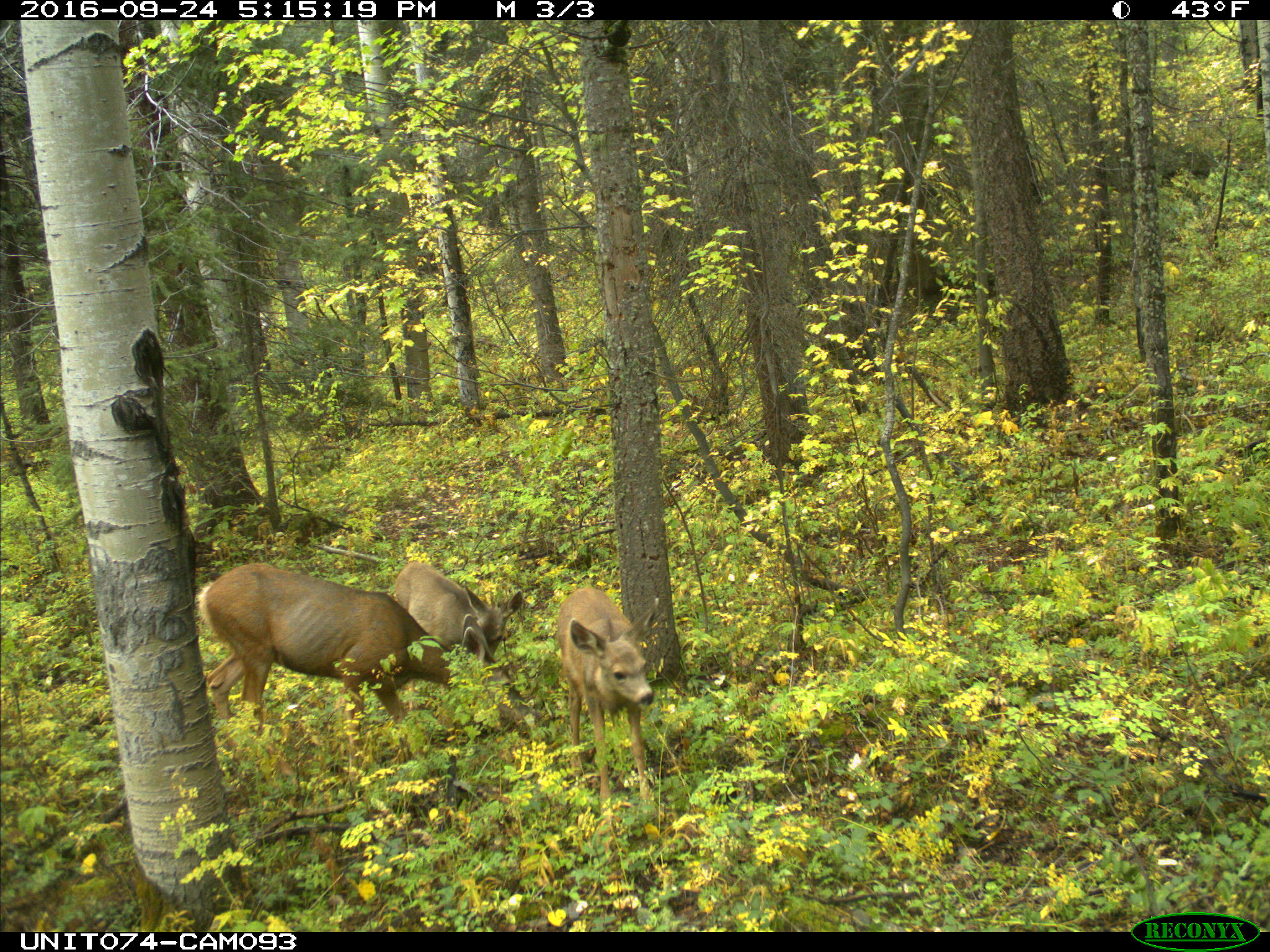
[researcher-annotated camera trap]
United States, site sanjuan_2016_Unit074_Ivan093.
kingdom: Animalia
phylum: Chordata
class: Mammalia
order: Artiodactyla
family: Cervidae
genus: Odocoileus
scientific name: Odocoileus hemionus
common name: mule deer